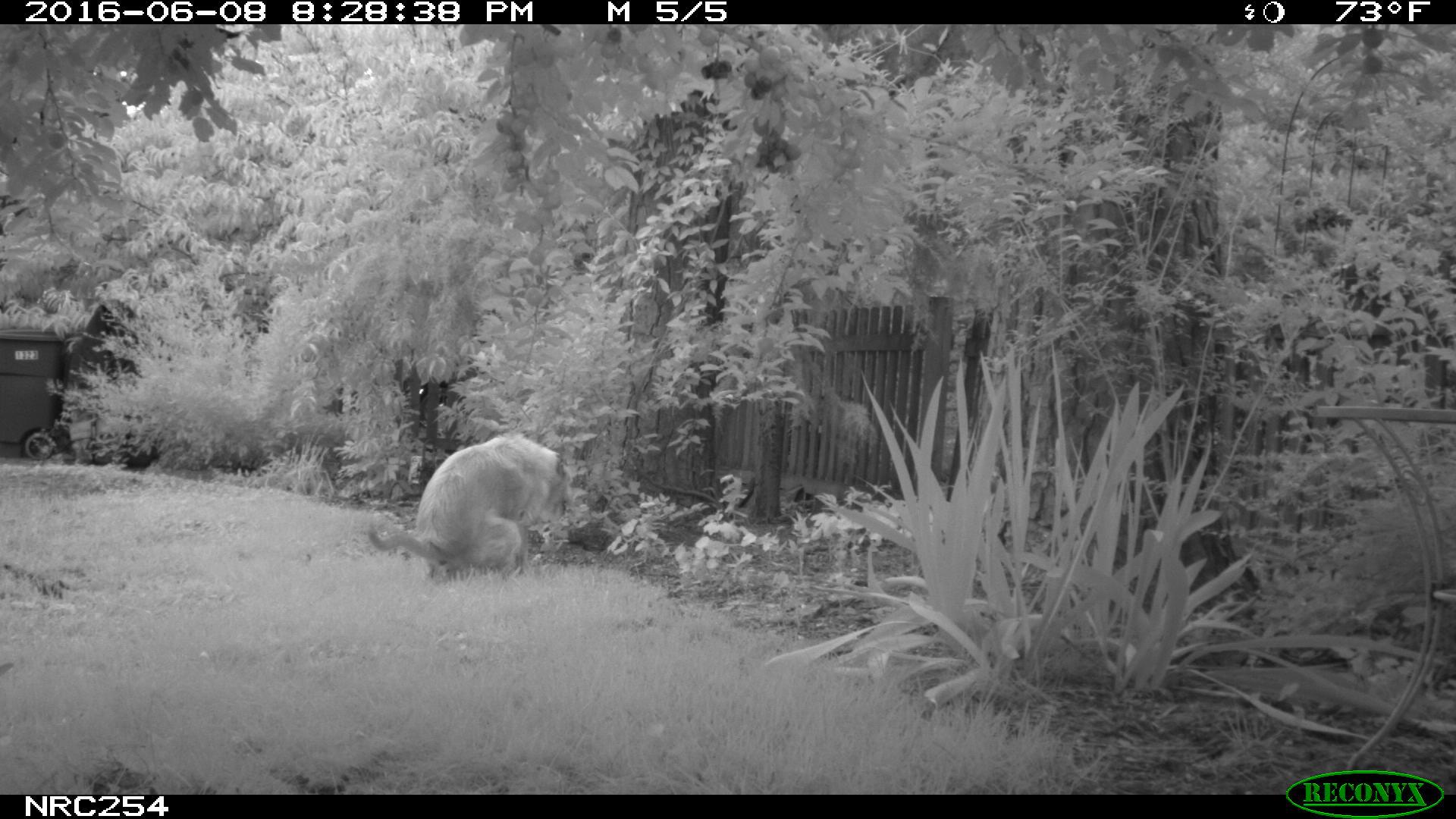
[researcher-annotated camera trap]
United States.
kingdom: Animalia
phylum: Chordata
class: Mammalia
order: Carnivora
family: Canidae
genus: Canis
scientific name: Canis familiaris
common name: domestic dog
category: Dog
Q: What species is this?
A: Dog (domestic dog) (Canis familiaris).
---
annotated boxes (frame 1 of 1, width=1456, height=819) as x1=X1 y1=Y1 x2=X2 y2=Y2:
Dog: x1=362 y1=430 x2=577 y2=583